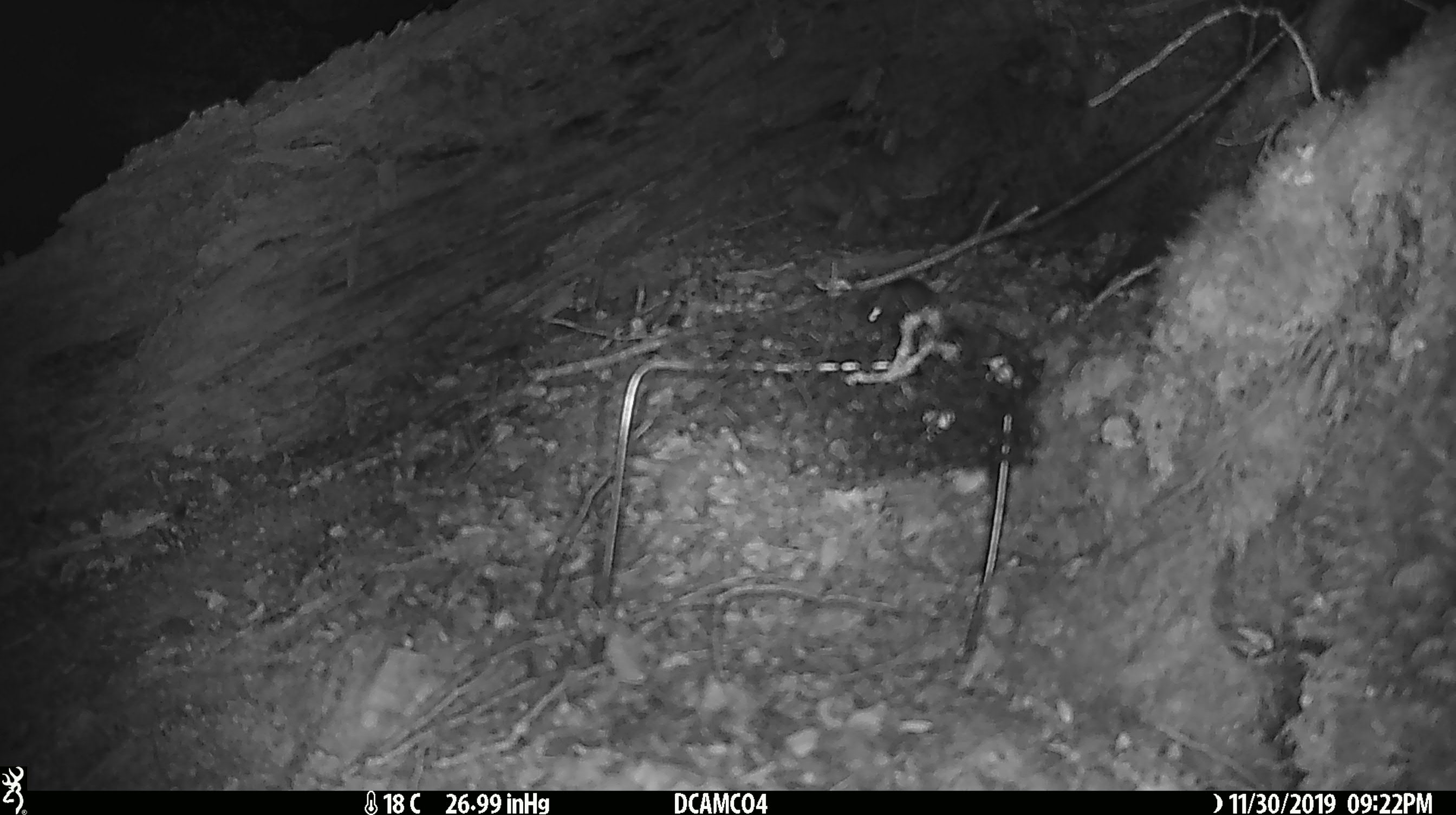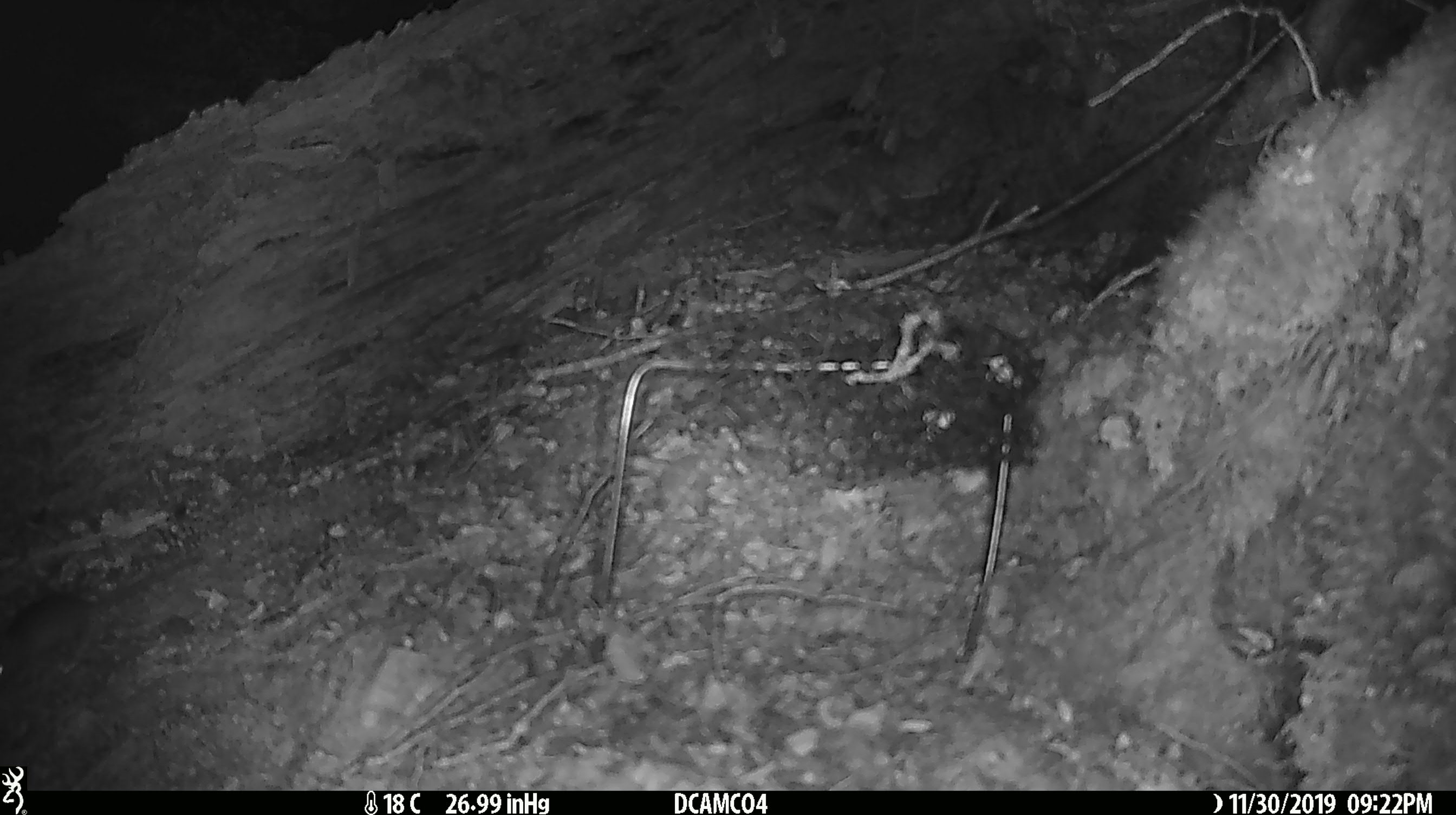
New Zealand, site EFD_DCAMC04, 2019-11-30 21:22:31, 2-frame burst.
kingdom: Animalia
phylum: Chordata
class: Mammalia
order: Rodentia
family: Muridae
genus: Mus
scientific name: Mus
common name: mouse